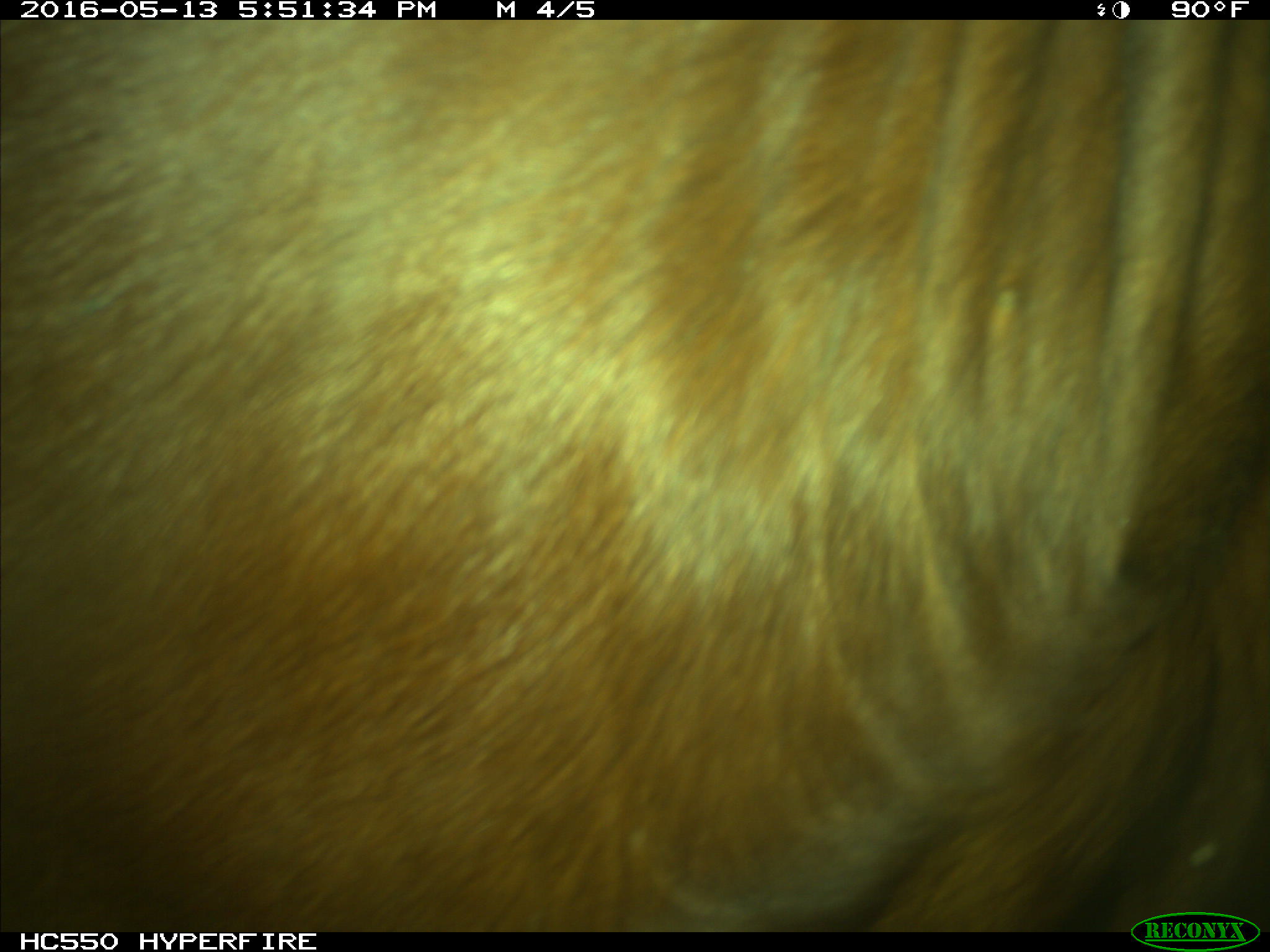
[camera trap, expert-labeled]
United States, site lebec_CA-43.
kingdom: Animalia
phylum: Chordata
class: Mammalia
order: Artiodactyla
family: Bovidae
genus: Bos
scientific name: Bos taurus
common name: domestic cow